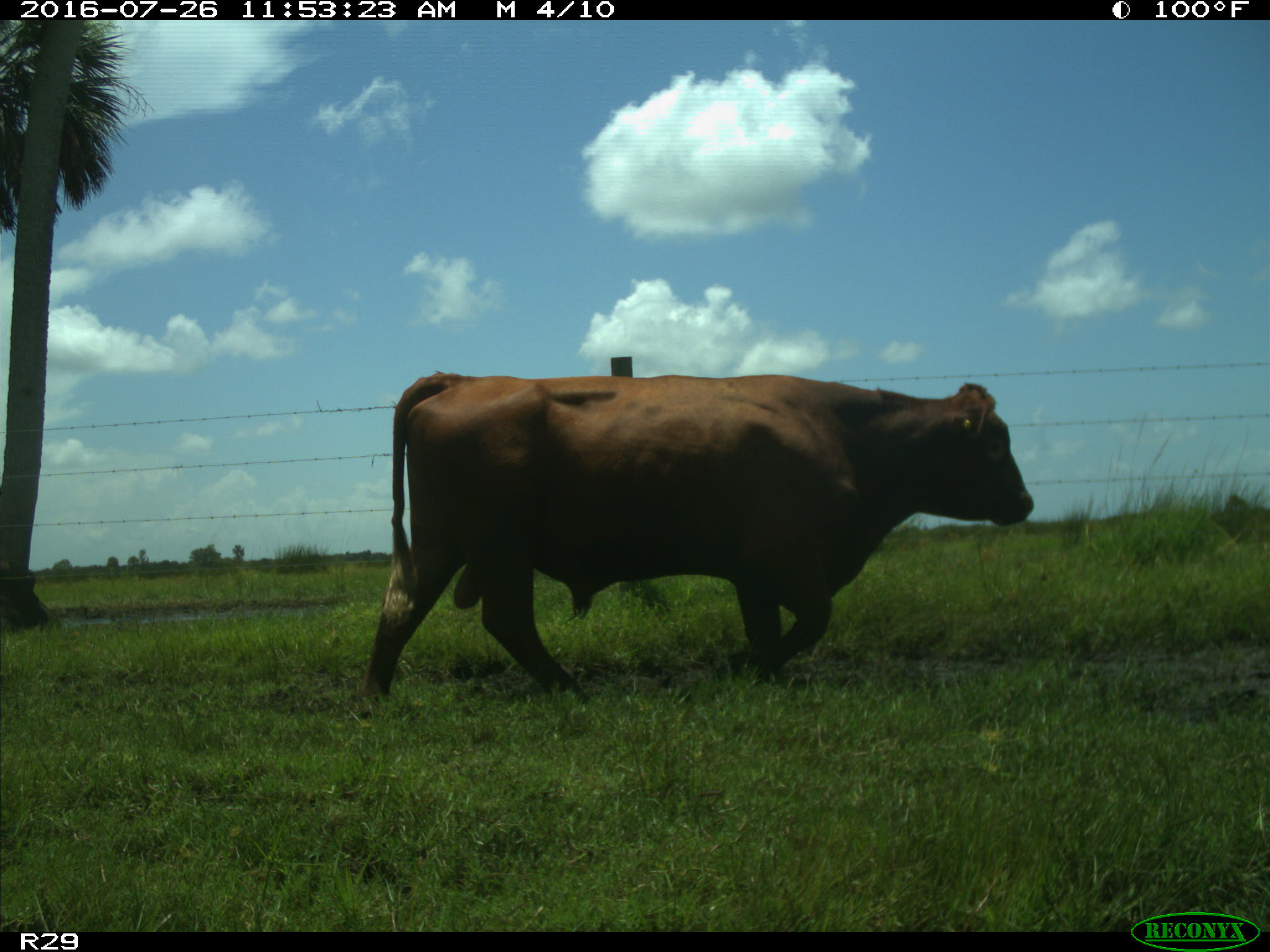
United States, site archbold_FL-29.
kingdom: Animalia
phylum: Chordata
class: Mammalia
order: Artiodactyla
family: Bovidae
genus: Bos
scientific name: Bos taurus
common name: domestic cow